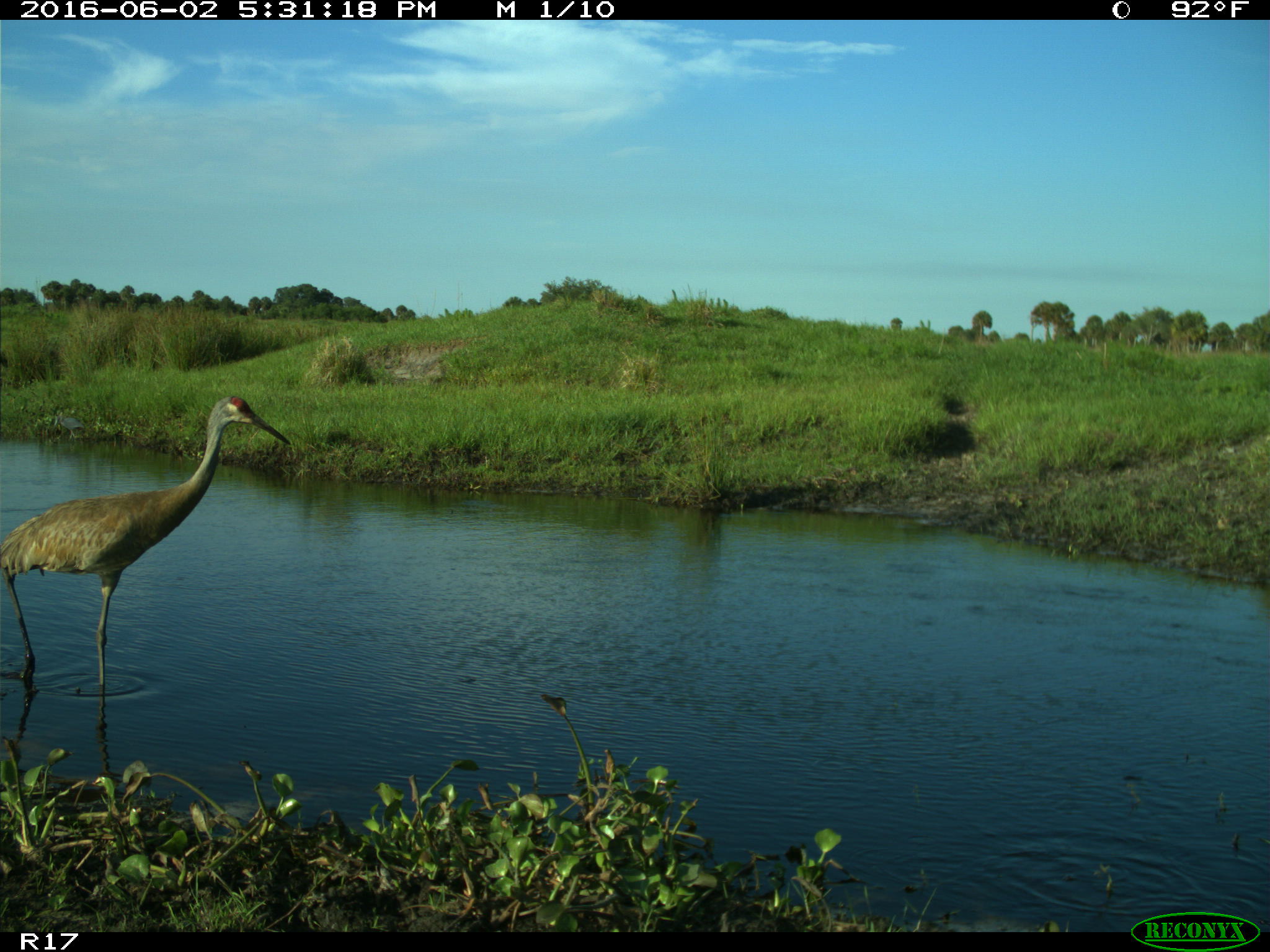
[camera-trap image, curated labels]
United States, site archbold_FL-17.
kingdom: Animalia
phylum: Chordata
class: Aves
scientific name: Aves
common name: birds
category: unidentified bird